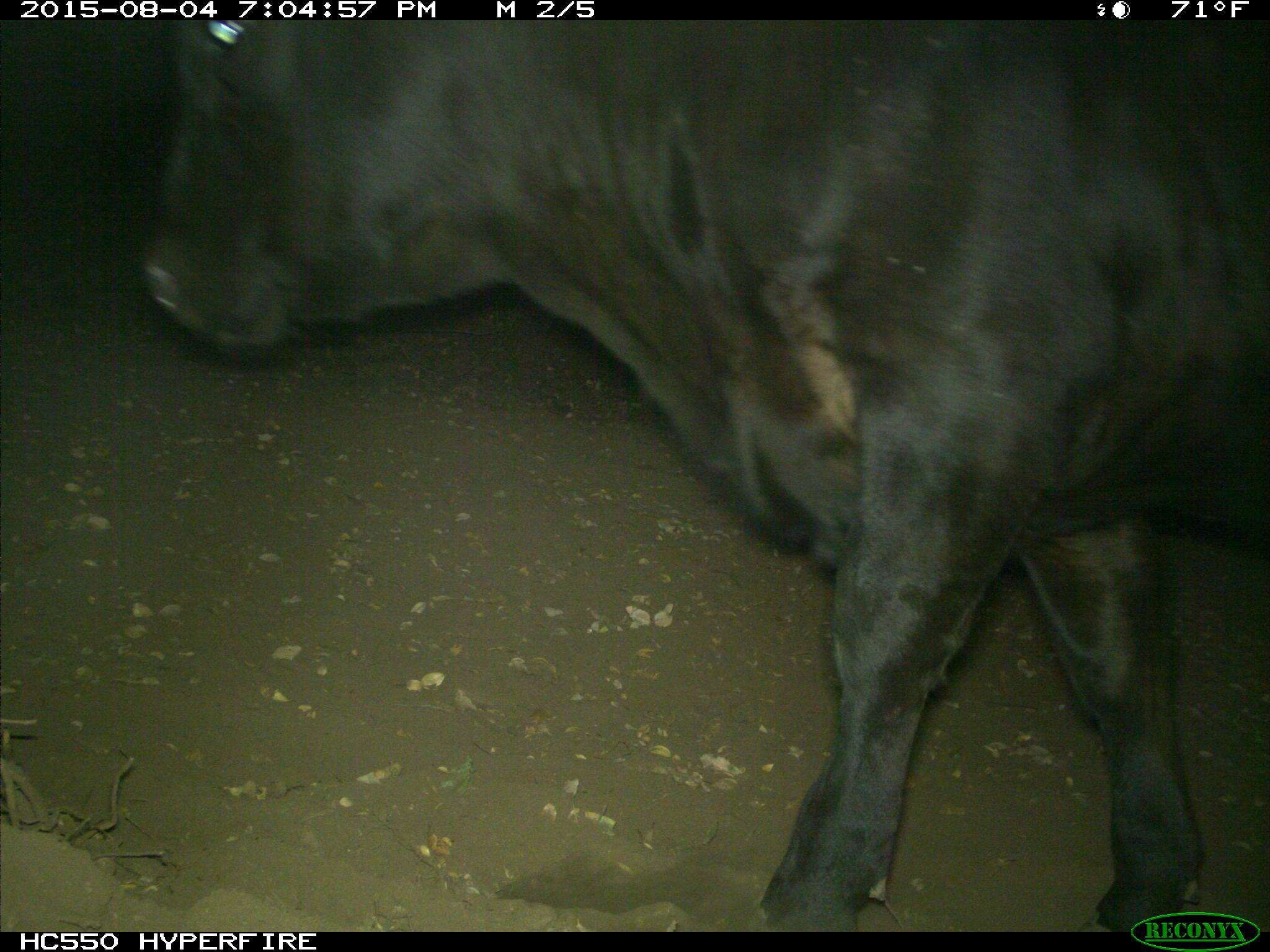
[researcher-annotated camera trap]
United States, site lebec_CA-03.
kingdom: Animalia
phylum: Chordata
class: Mammalia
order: Artiodactyla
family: Bovidae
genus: Bos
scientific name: Bos taurus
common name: domestic cow